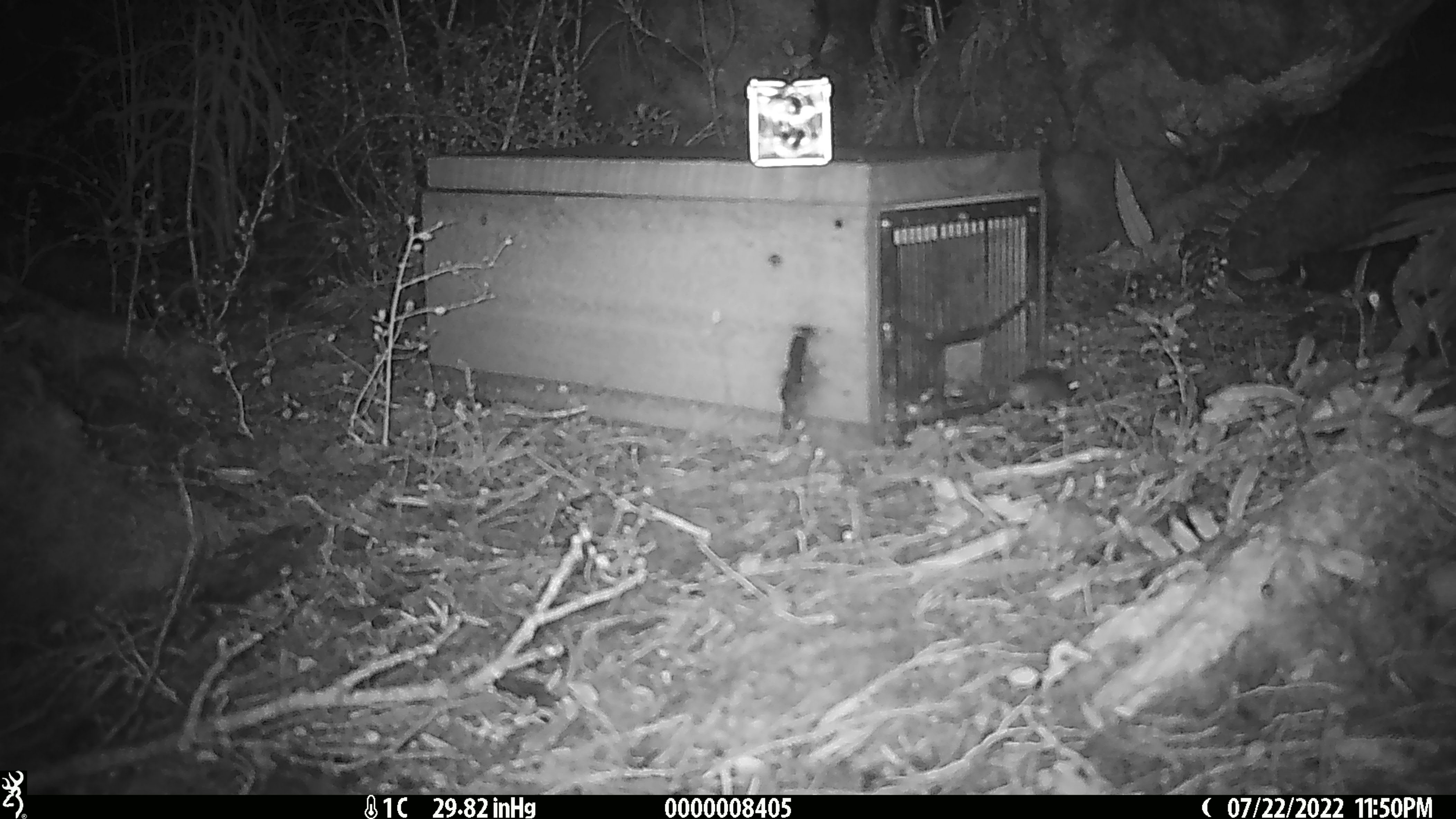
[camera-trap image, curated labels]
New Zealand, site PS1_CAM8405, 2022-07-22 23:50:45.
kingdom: Animalia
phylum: Chordata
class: Mammalia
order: Rodentia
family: Muridae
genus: Mus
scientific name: Mus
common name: mouse